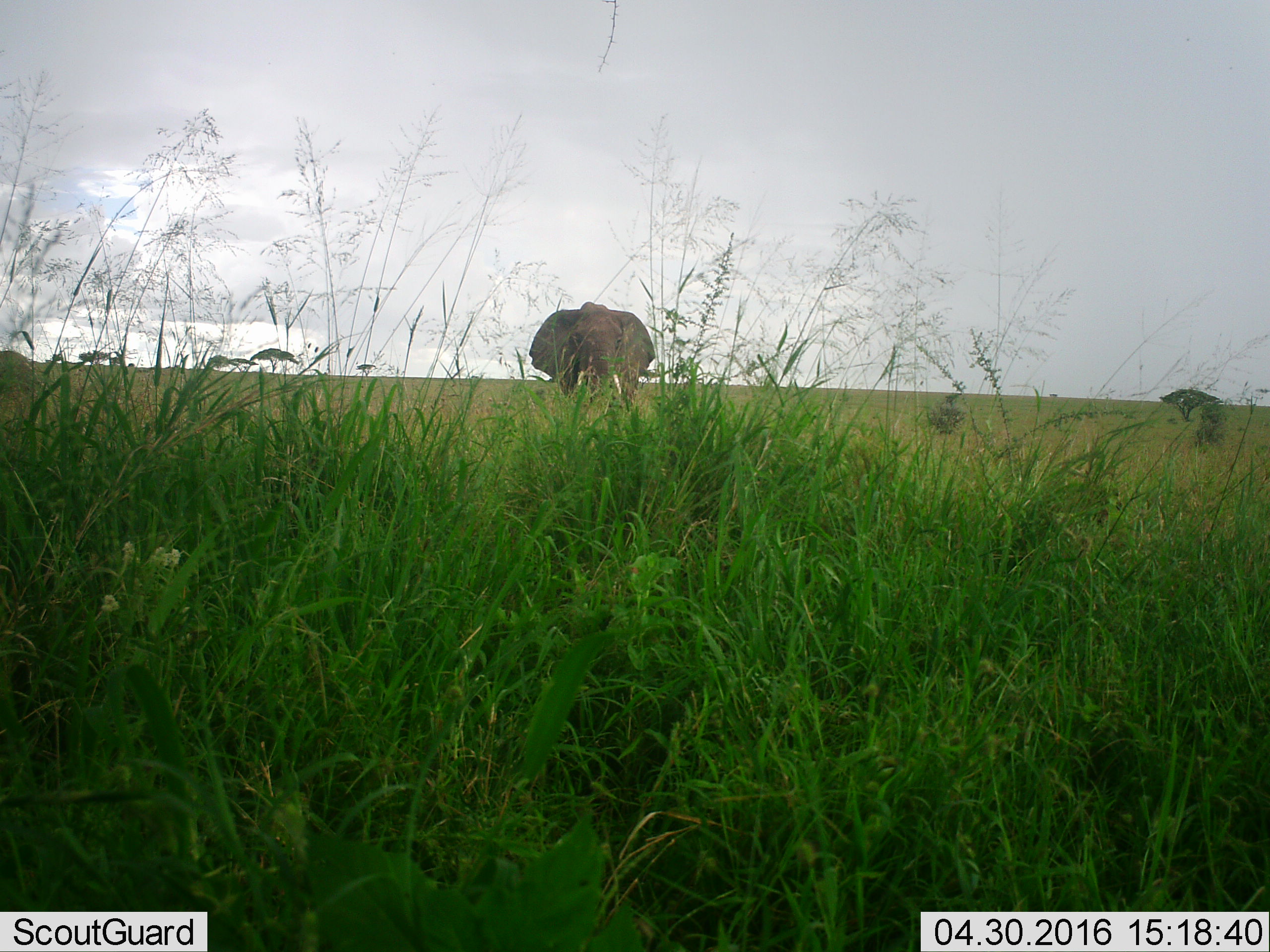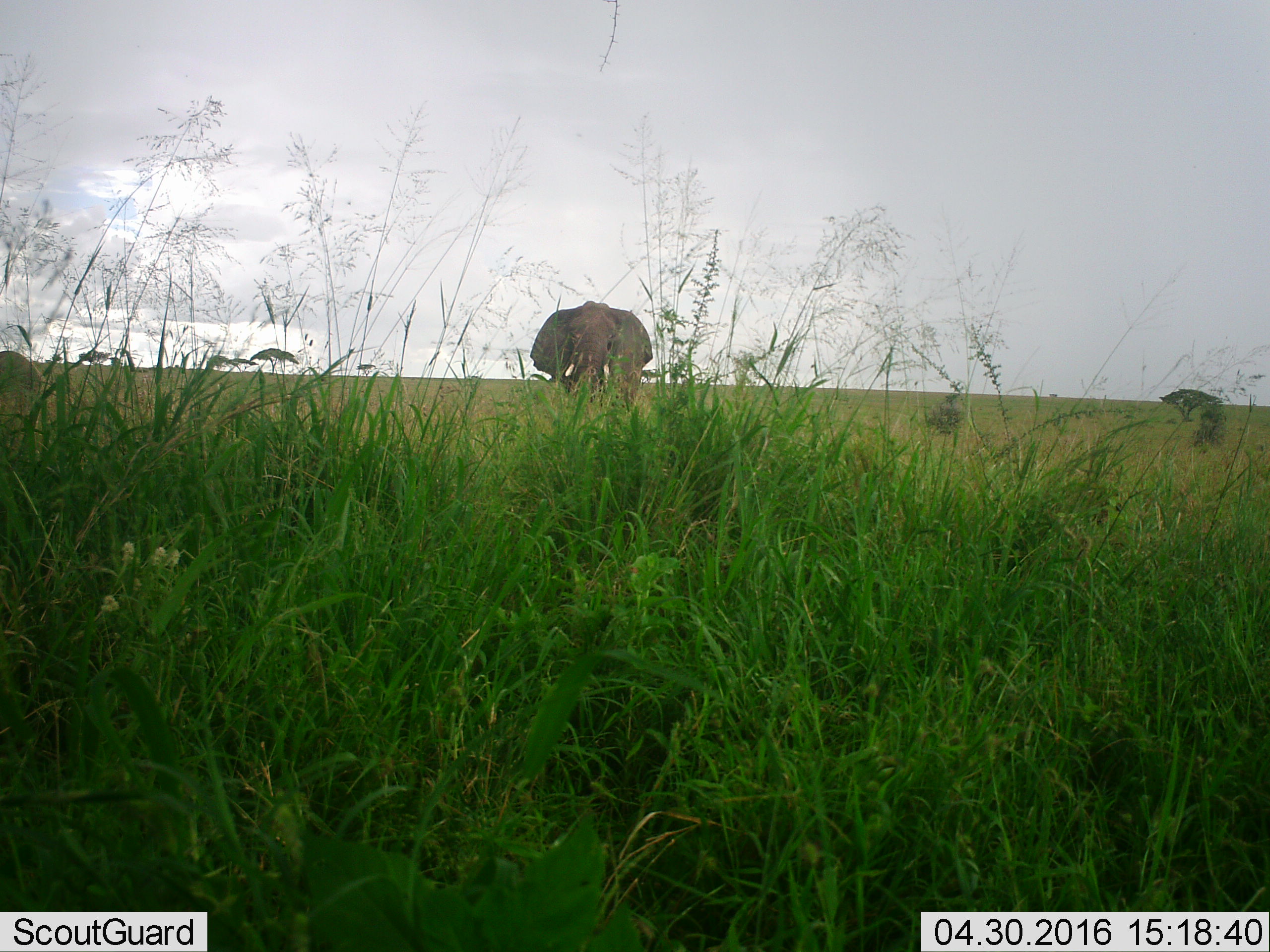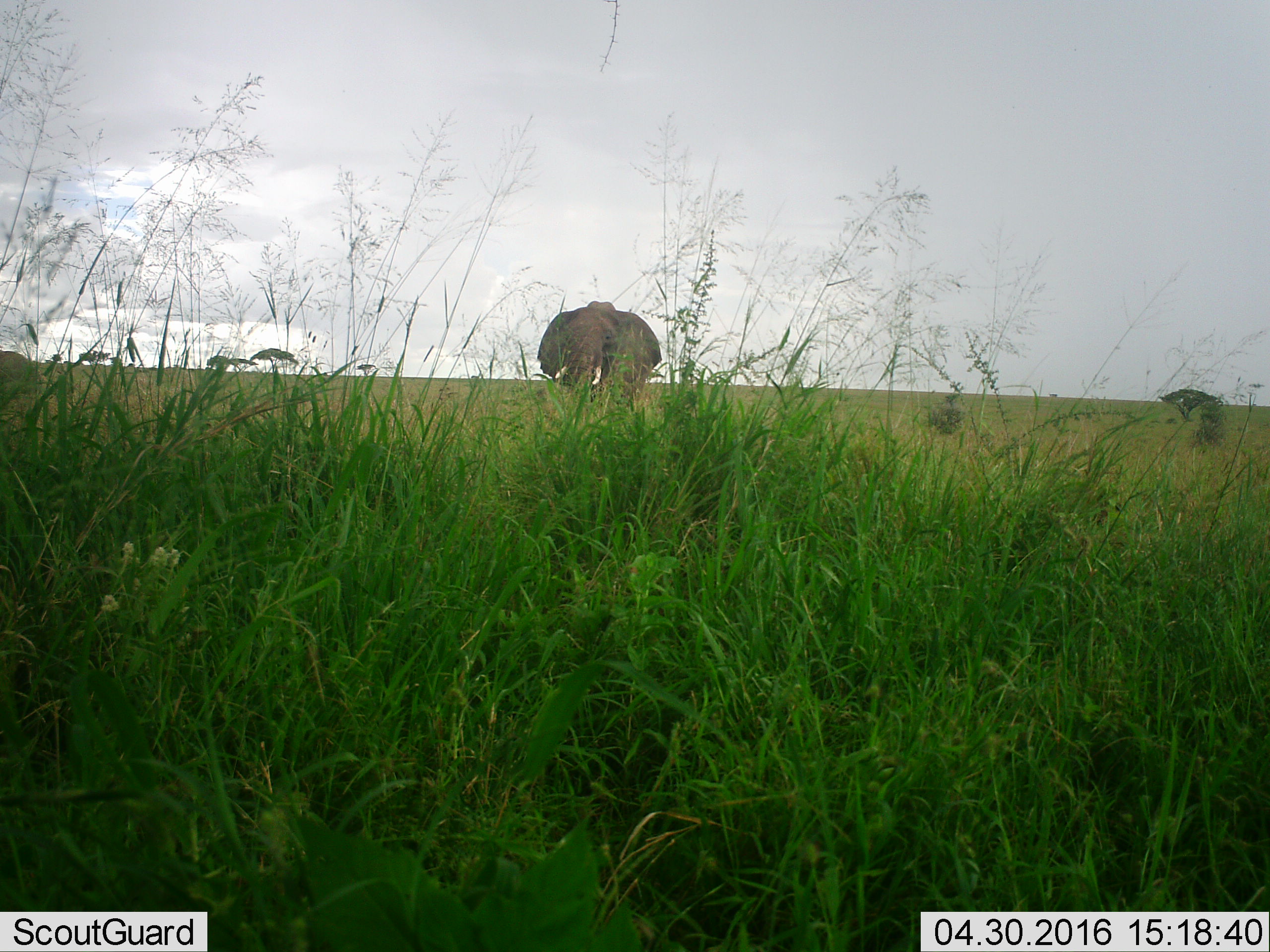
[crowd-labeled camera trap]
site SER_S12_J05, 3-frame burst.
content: unidentified animal